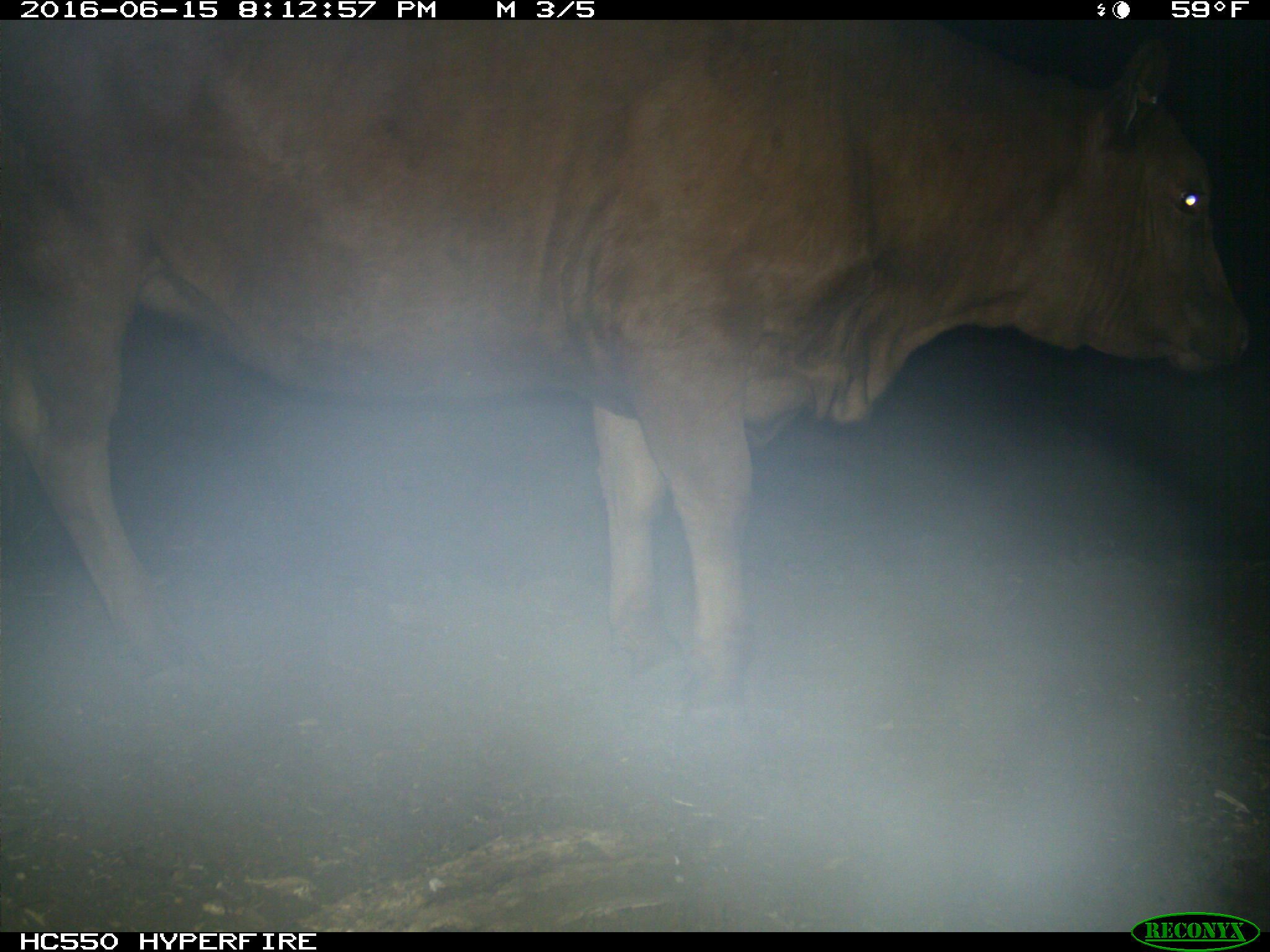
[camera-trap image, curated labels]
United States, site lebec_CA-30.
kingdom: Animalia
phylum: Chordata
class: Mammalia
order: Artiodactyla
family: Bovidae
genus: Bos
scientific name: Bos taurus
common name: domestic cow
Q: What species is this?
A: Bos taurus (domestic cow).